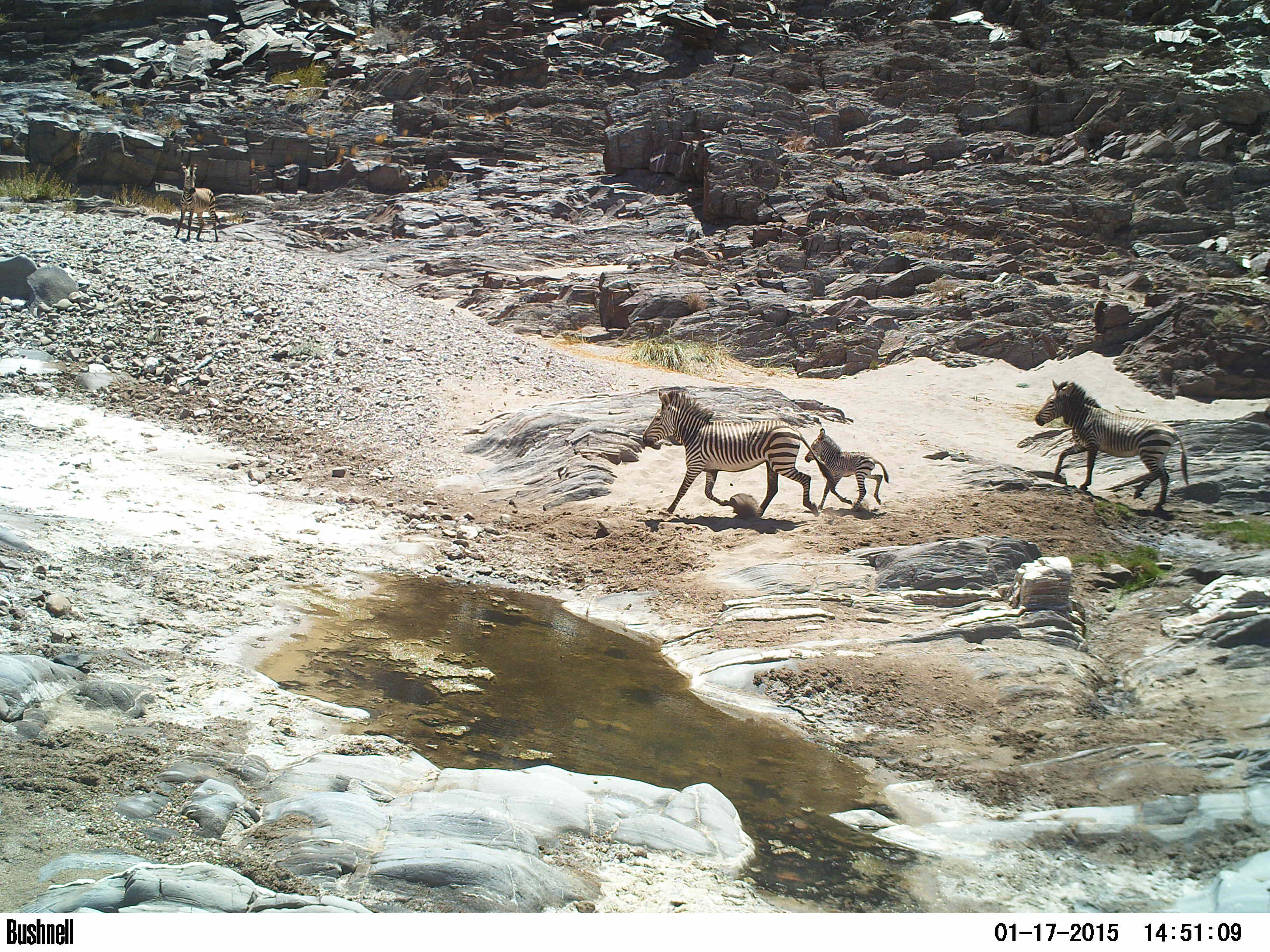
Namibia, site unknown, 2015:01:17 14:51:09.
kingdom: Animalia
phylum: Chordata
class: Mammalia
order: Perissodactyla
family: Equidae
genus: Equus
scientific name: Equus zebra hartmannae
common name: hartmann's mountain zebra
Equus zebra hartmannae (hartmann's mountain zebra).